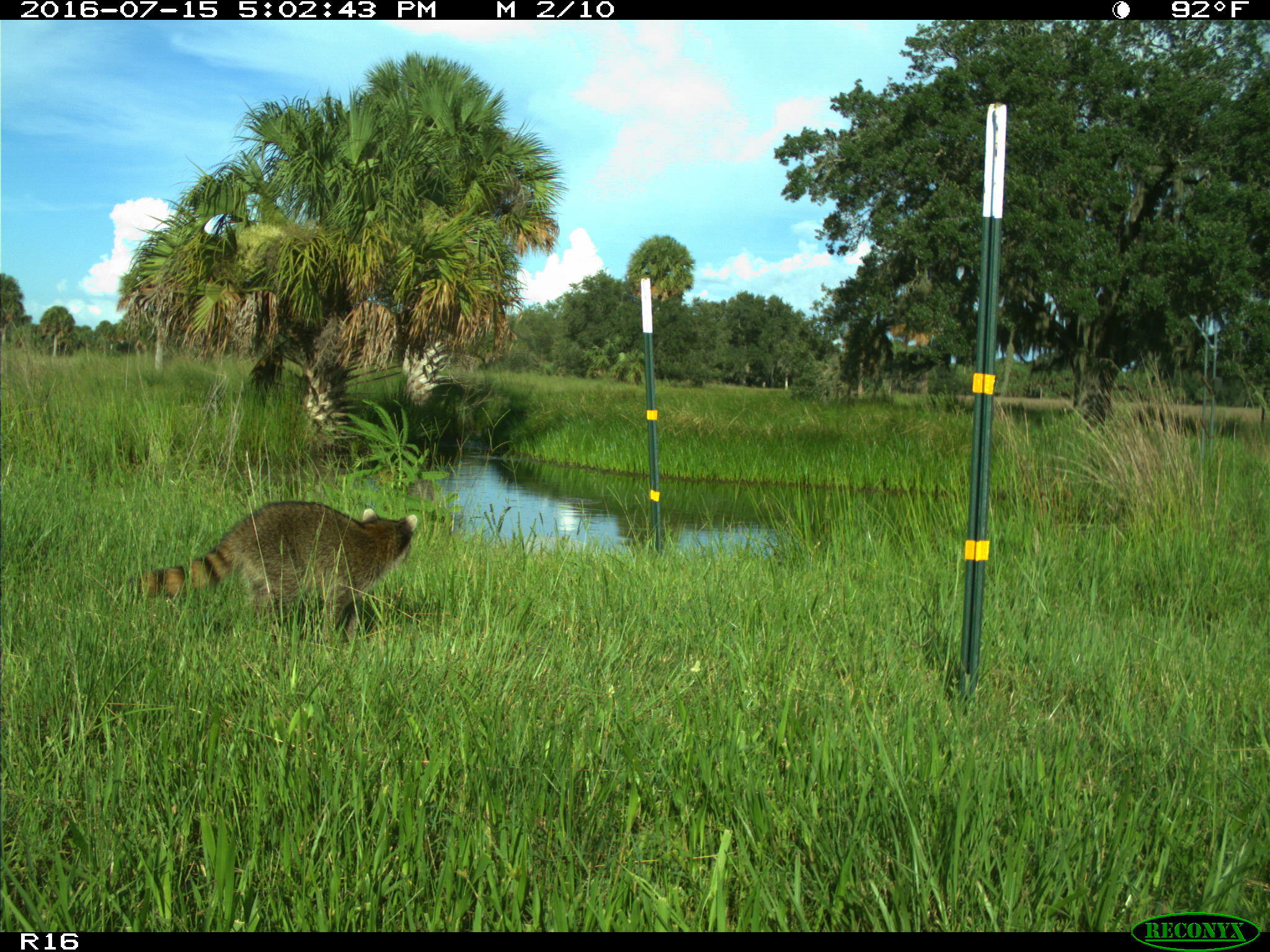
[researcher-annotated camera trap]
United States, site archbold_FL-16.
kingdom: Animalia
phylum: Chordata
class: Mammalia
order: Carnivora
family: Procyonidae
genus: Procyon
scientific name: Procyon lotor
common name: common raccoon